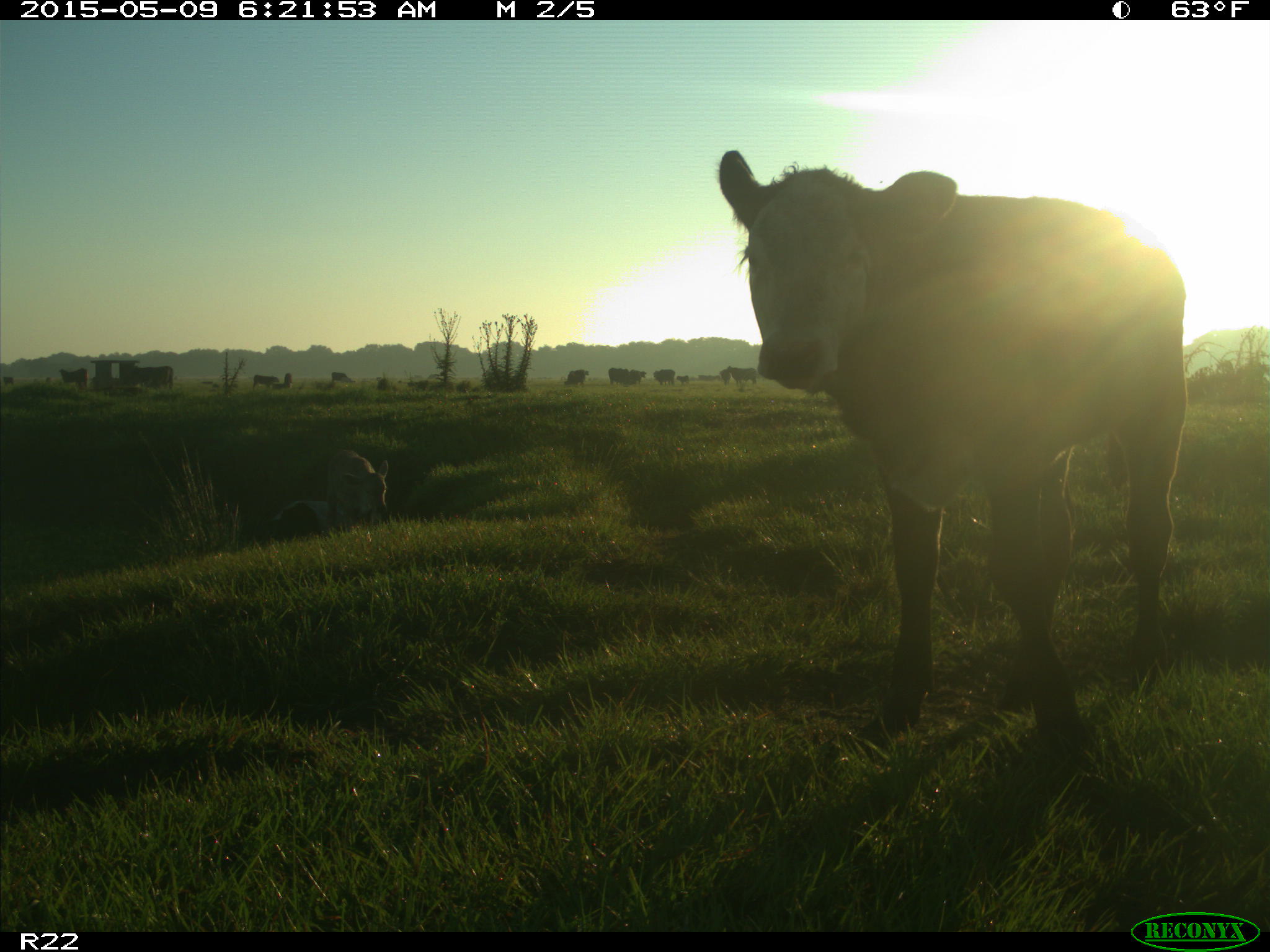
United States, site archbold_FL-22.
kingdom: Animalia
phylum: Chordata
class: Mammalia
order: Artiodactyla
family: Bovidae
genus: Bos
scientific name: Bos taurus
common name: domestic cow